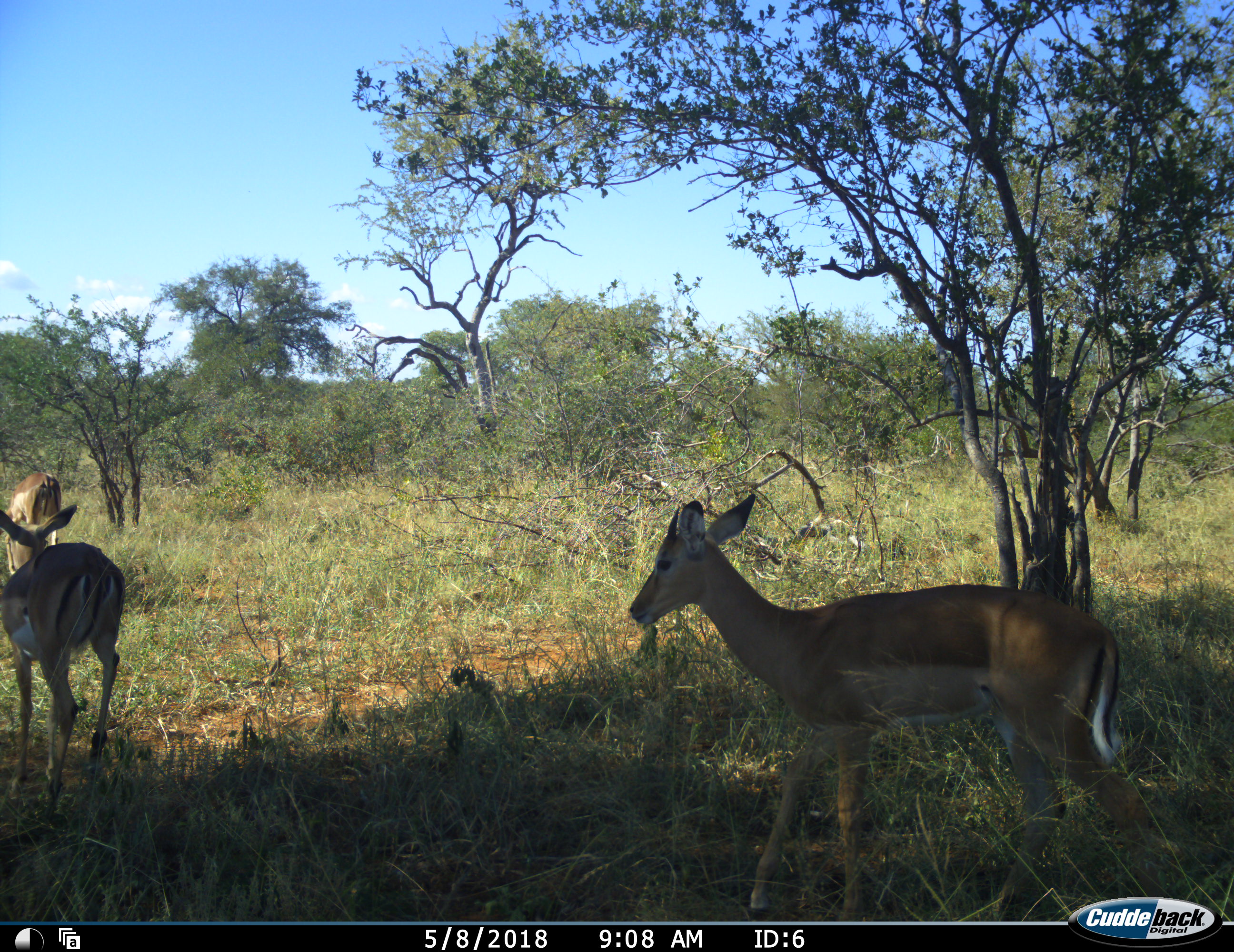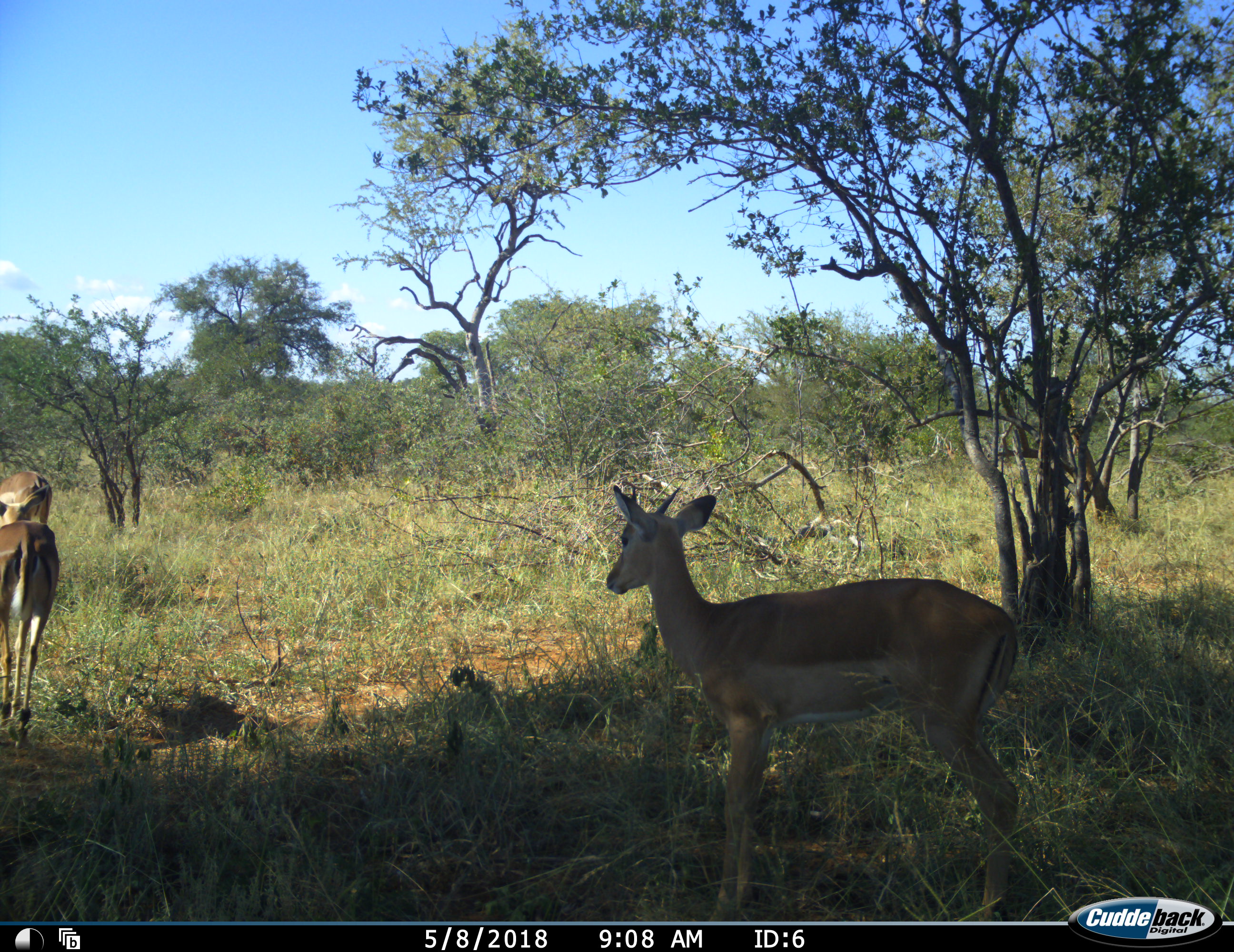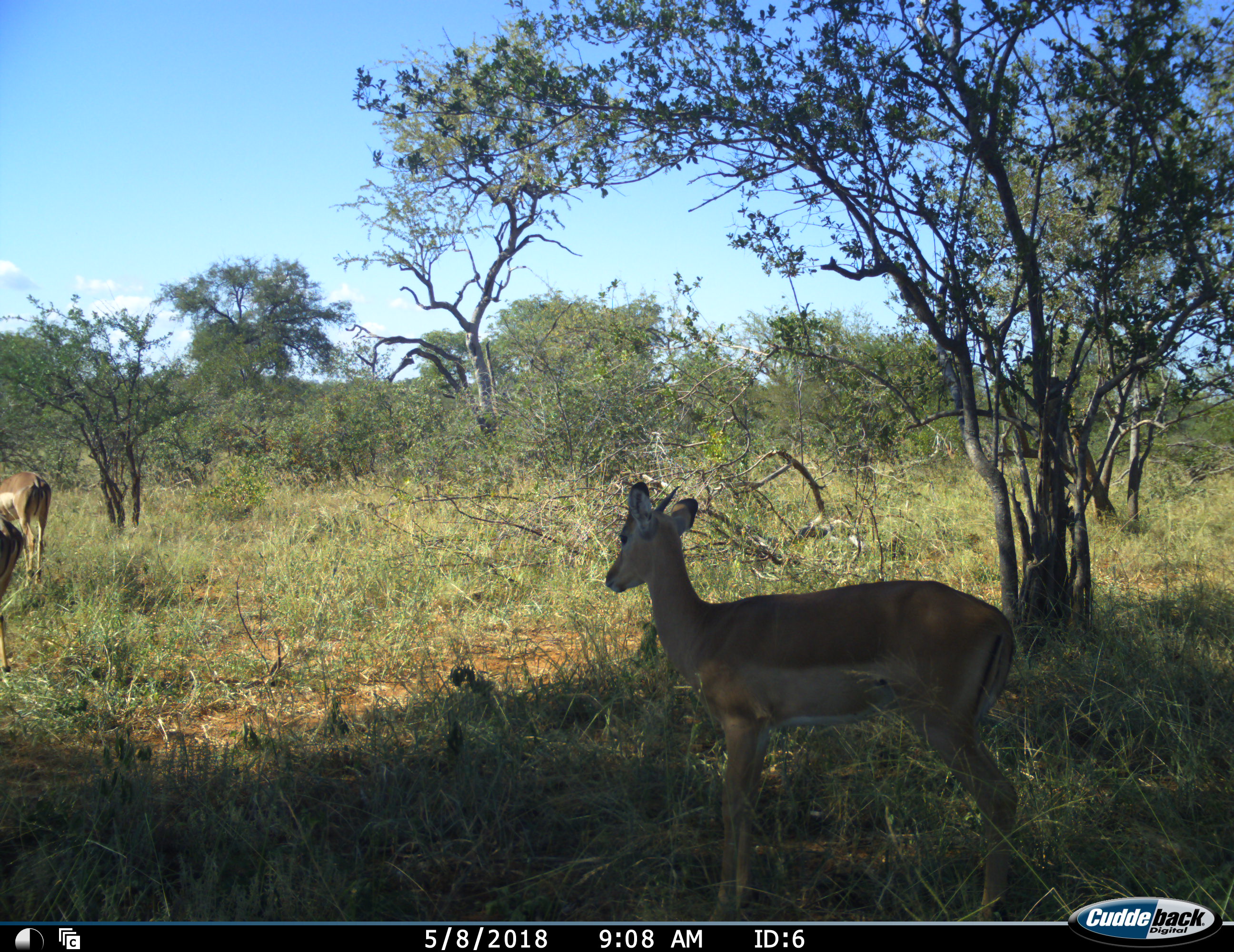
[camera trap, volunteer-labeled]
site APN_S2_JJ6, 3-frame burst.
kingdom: Animalia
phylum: Chordata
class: Mammalia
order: Artiodactyla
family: Bovidae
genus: Aepyceros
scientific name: Aepyceros melampus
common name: impala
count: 3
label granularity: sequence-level